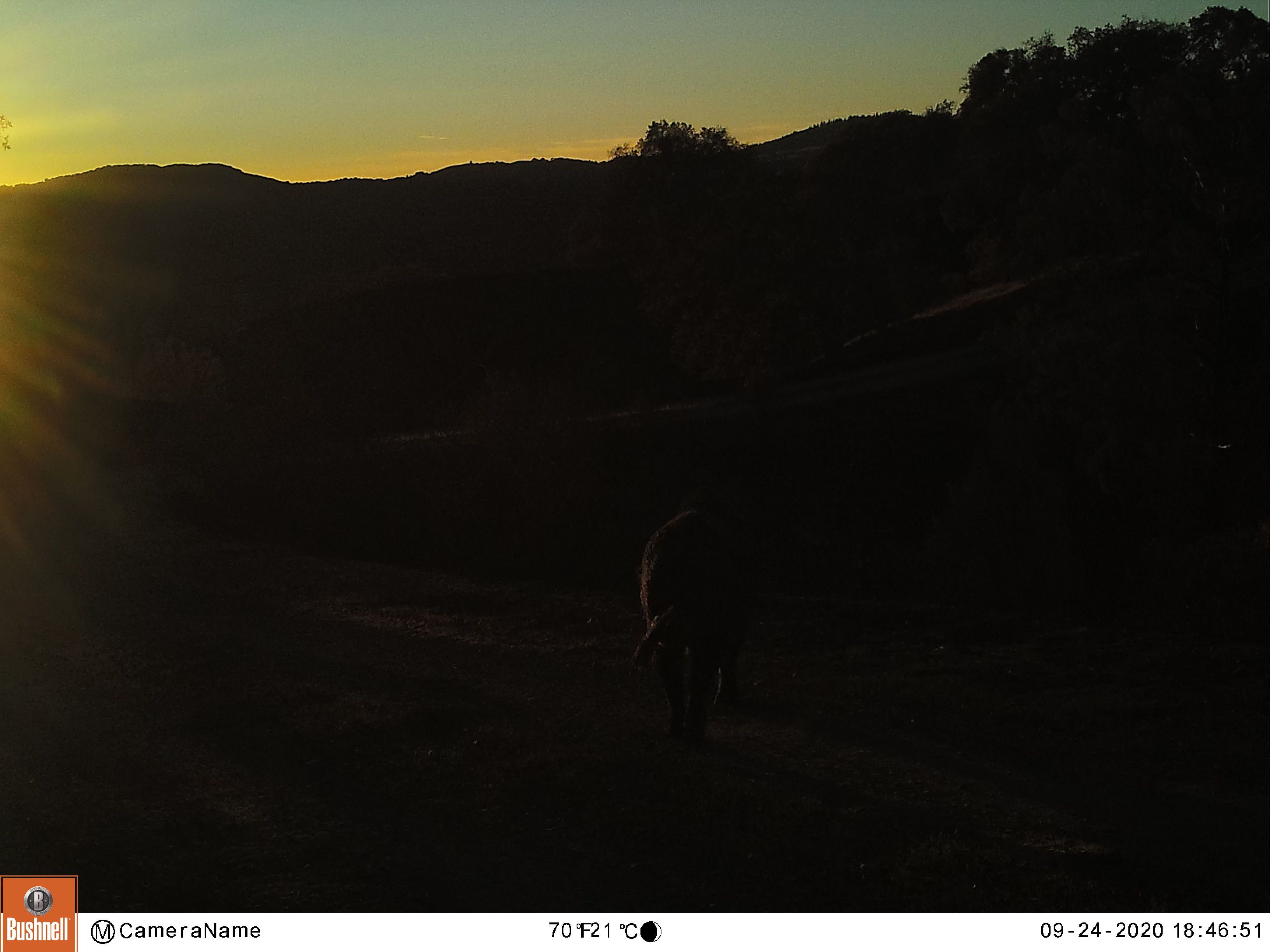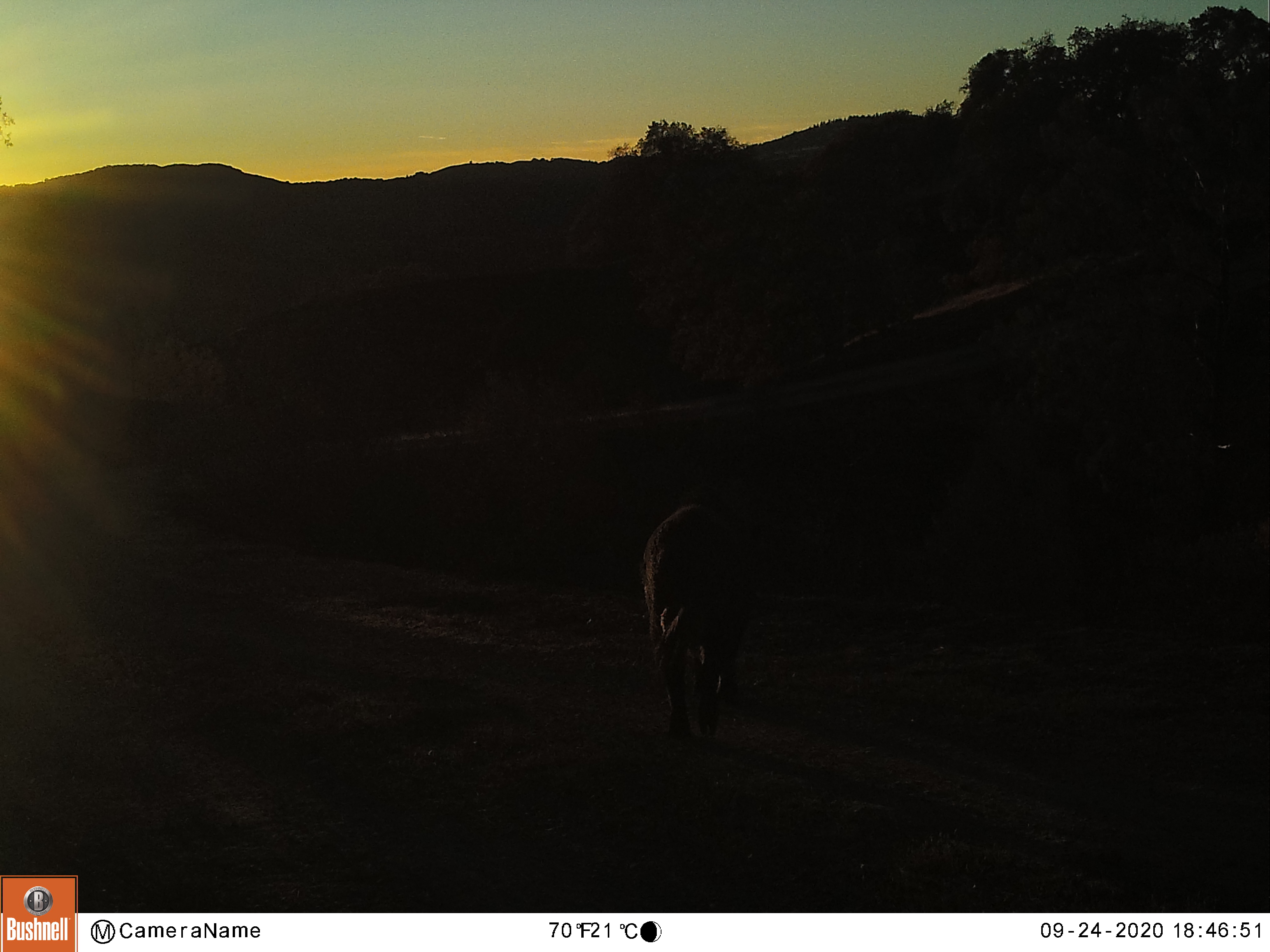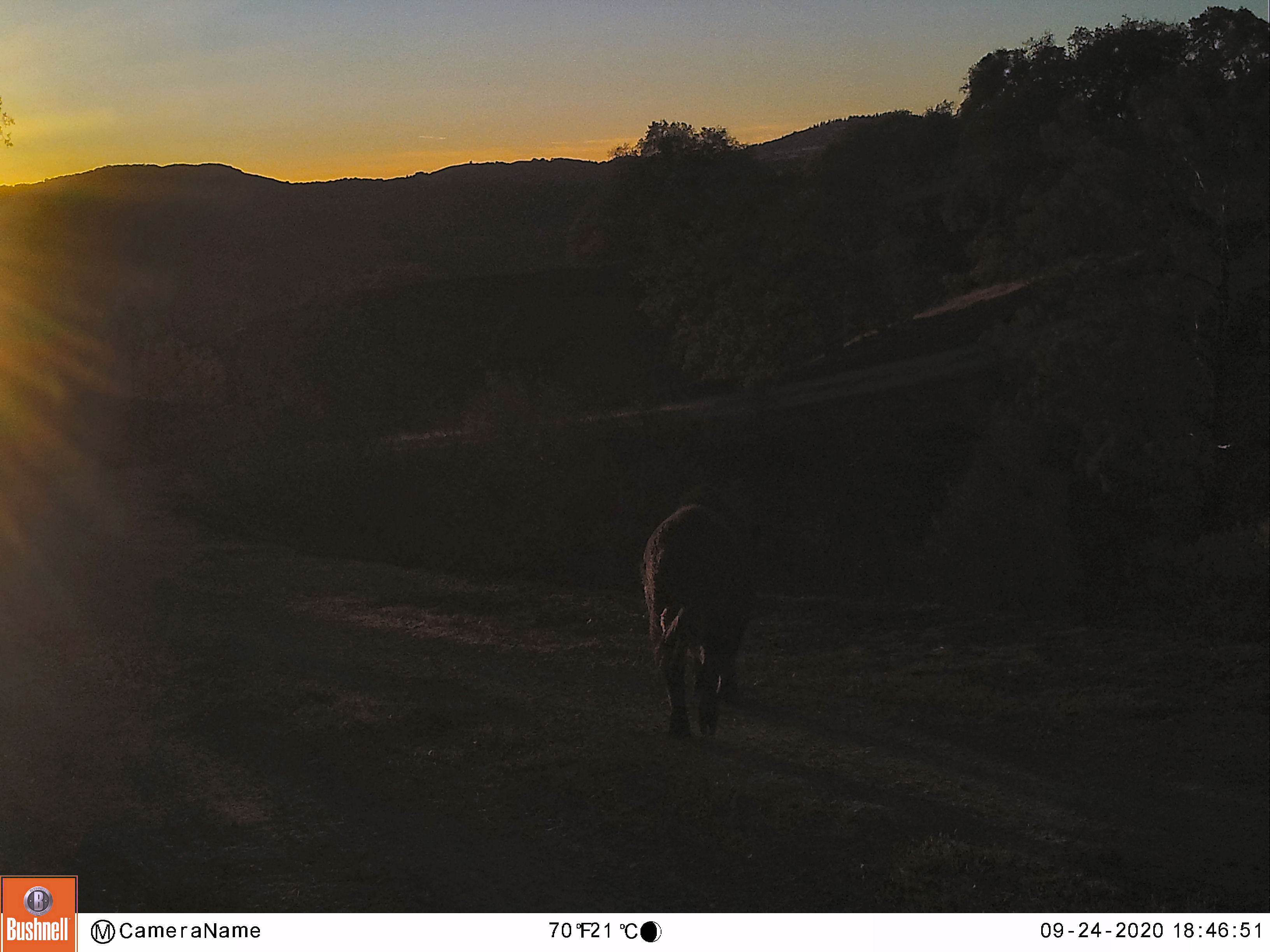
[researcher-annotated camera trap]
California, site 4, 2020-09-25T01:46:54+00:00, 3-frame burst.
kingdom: Animalia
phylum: Chordata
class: Mammalia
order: Artiodactyla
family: Suidae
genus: Sus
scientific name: Sus scrofa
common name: wild boar